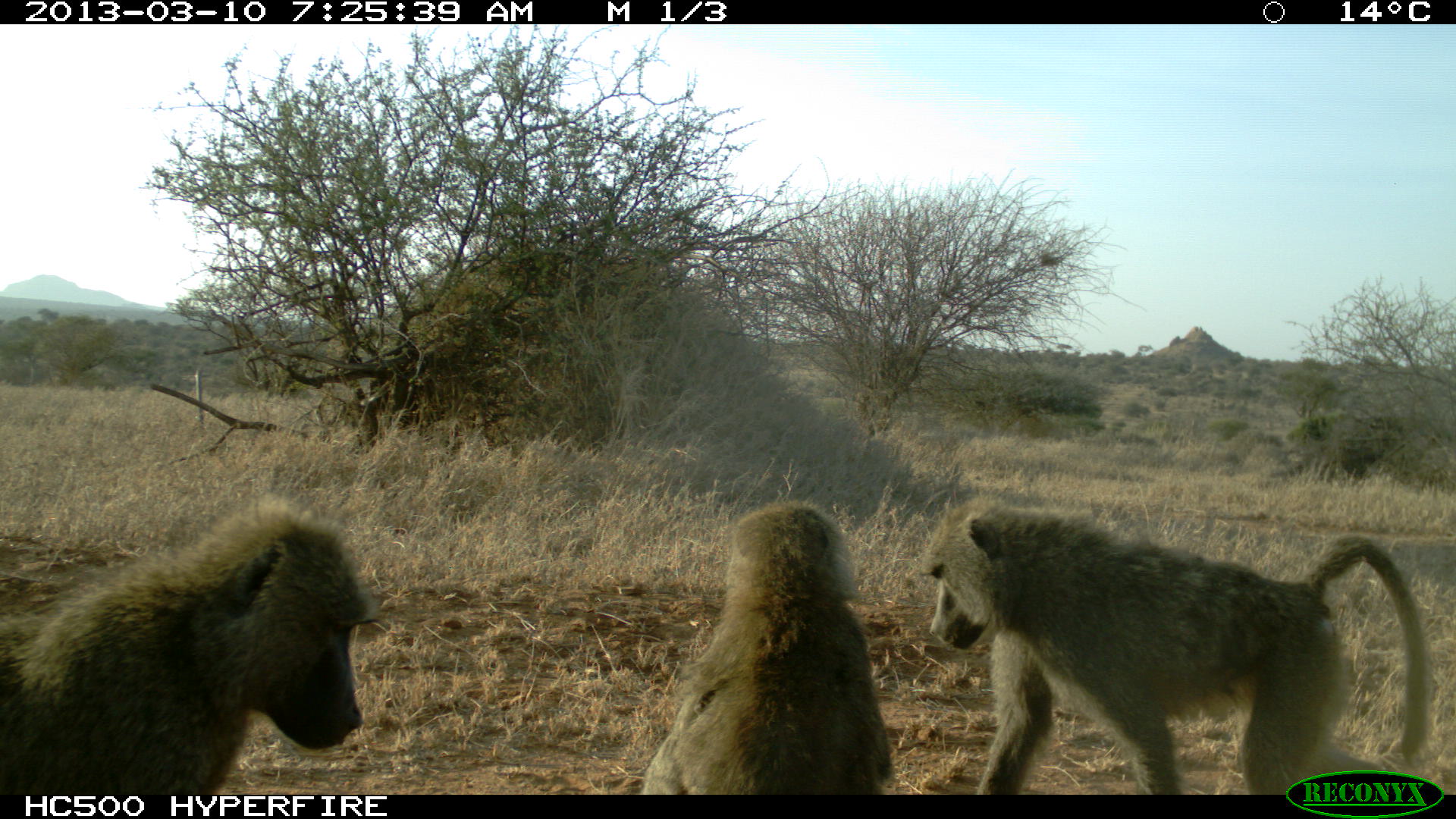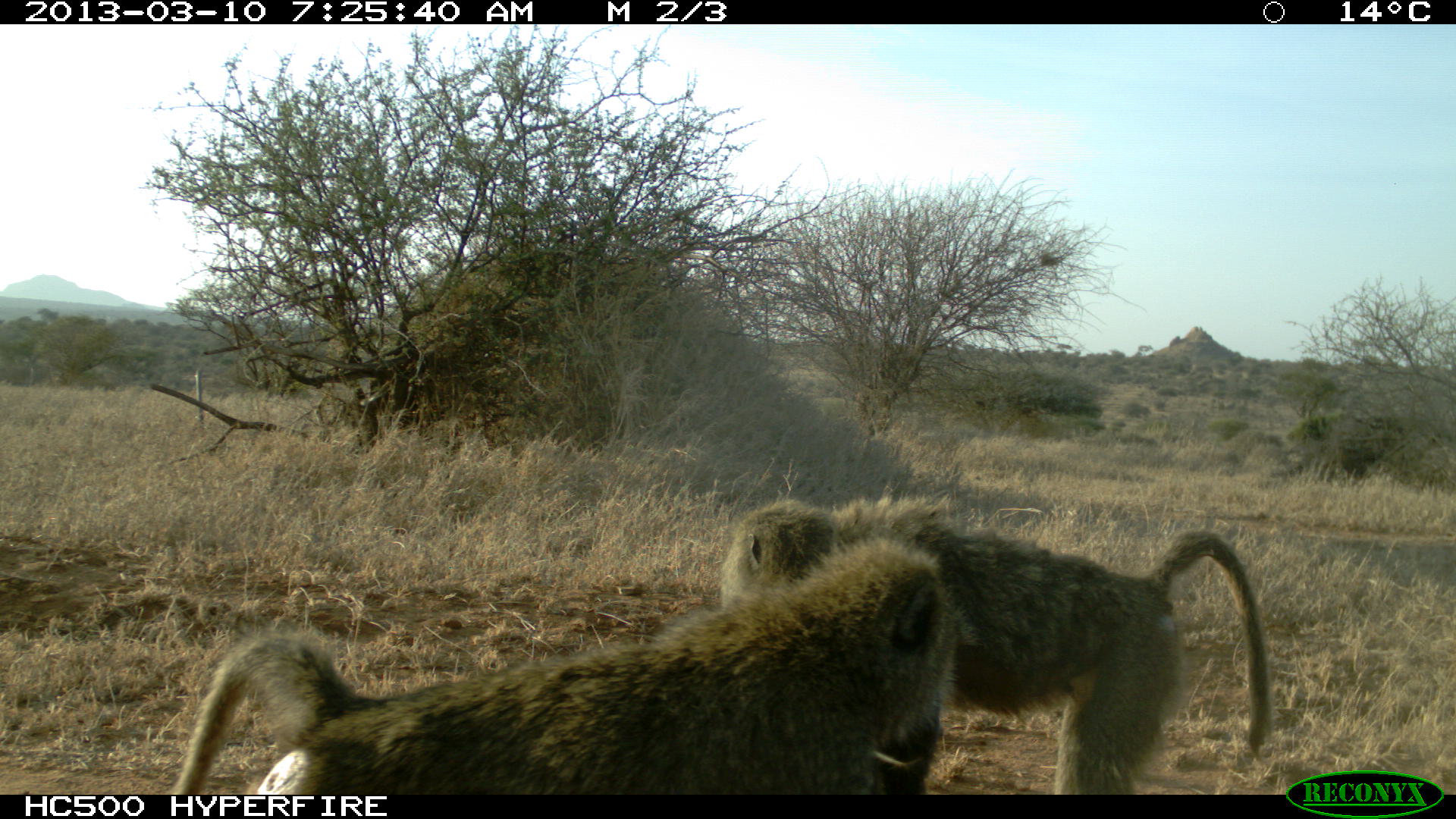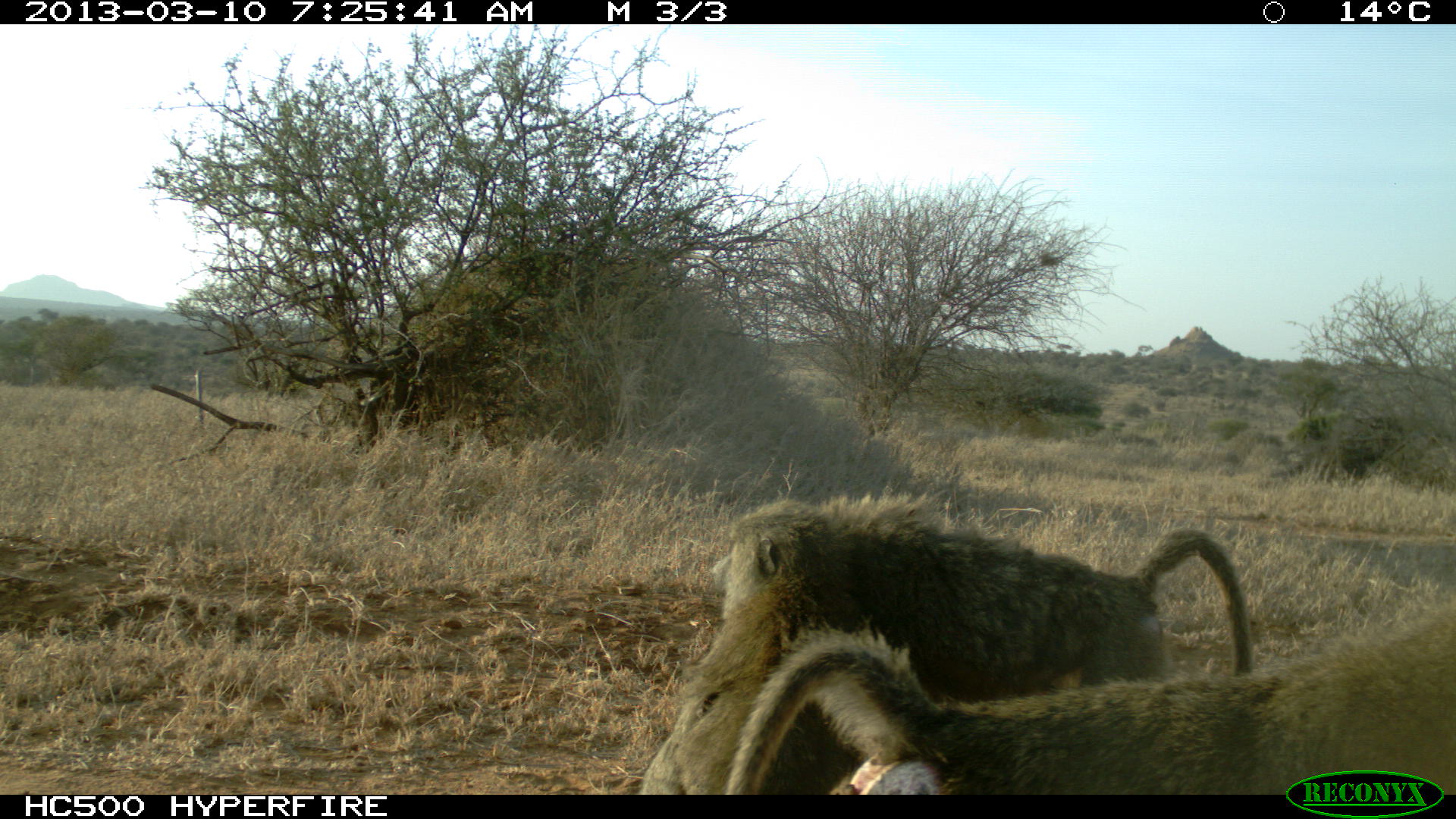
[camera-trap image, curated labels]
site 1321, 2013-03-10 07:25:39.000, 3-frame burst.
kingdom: Animalia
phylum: Chordata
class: Mammalia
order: Primates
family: Cercopithecidae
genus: Papio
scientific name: Papio anubis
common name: olive baboon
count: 4